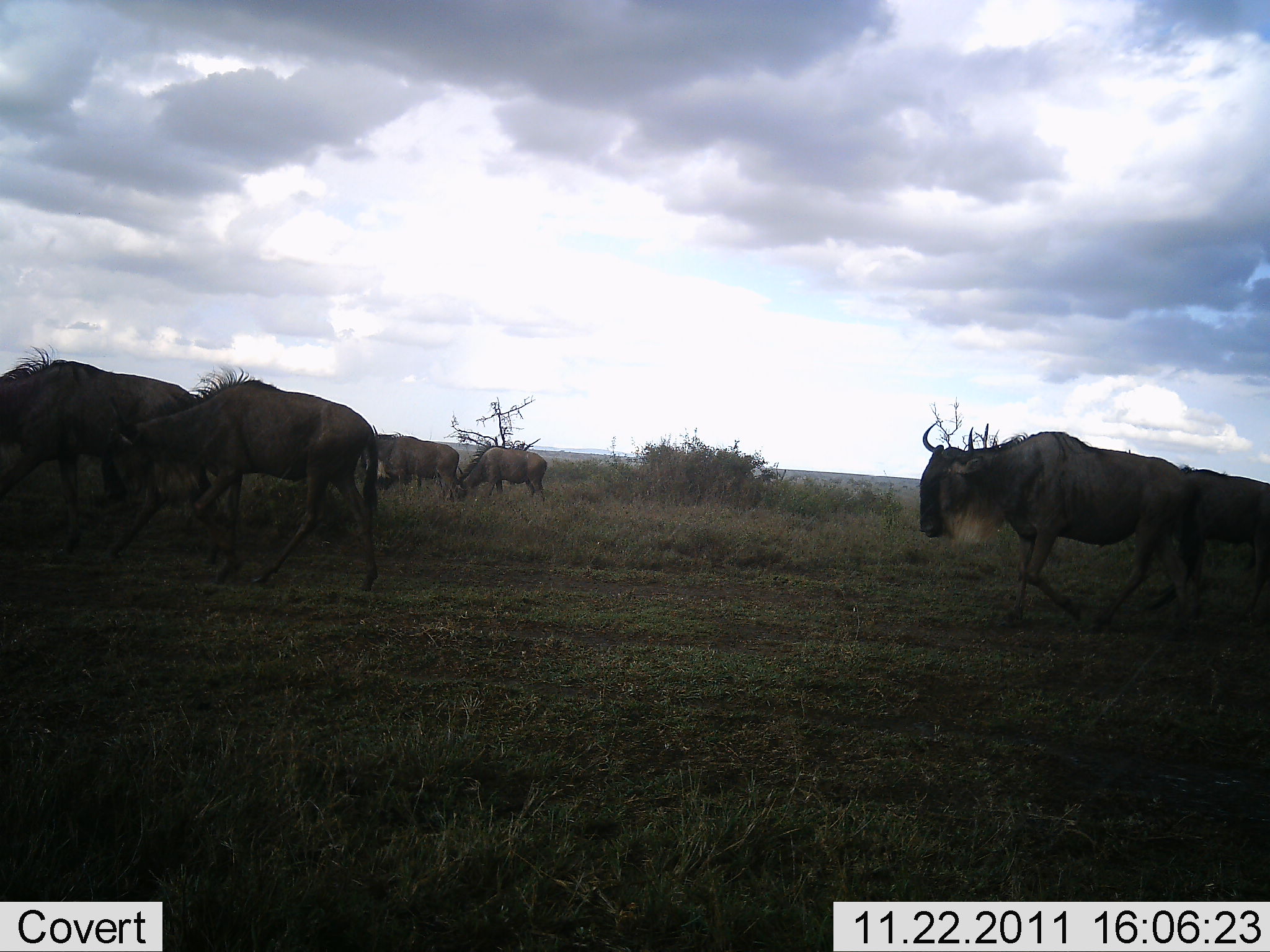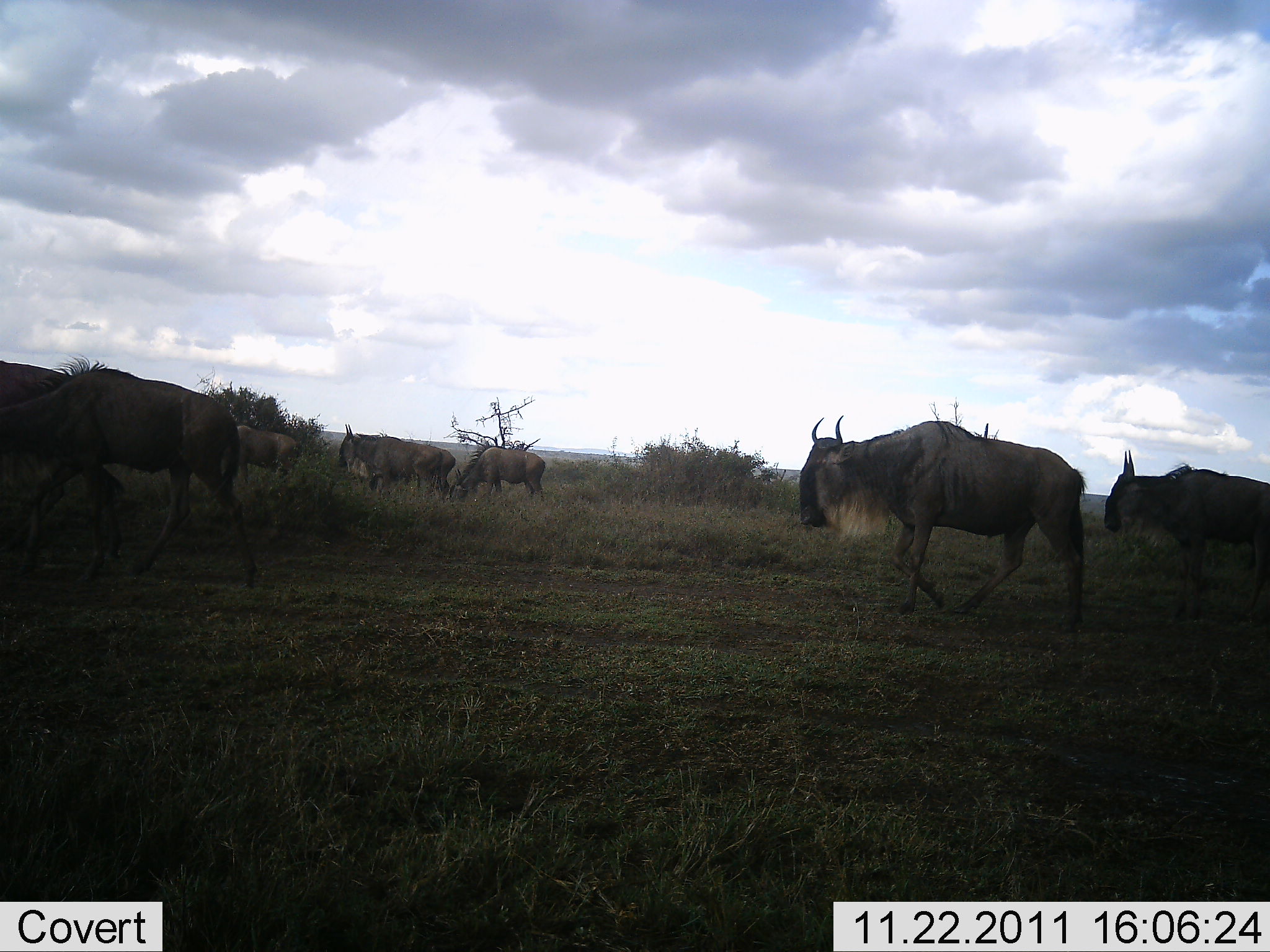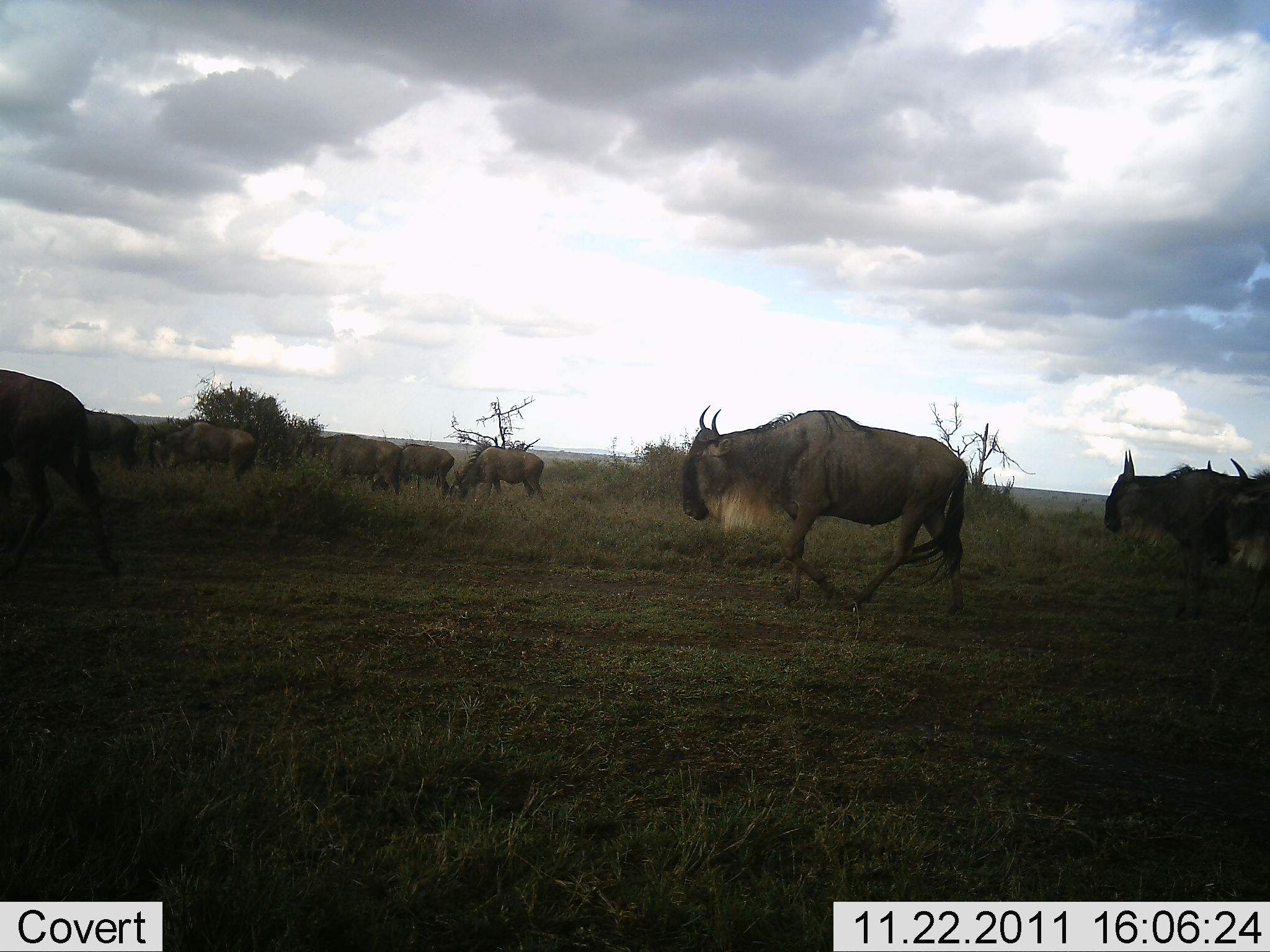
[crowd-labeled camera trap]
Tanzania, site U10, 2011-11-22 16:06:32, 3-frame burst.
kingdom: Animalia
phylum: Chordata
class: Mammalia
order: Artiodactyla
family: Bovidae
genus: Connochaetes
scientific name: Connochaetes taurinus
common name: blue wildebeest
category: wildebeest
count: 10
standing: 0%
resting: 0%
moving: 100%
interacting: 0%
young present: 0%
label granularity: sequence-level